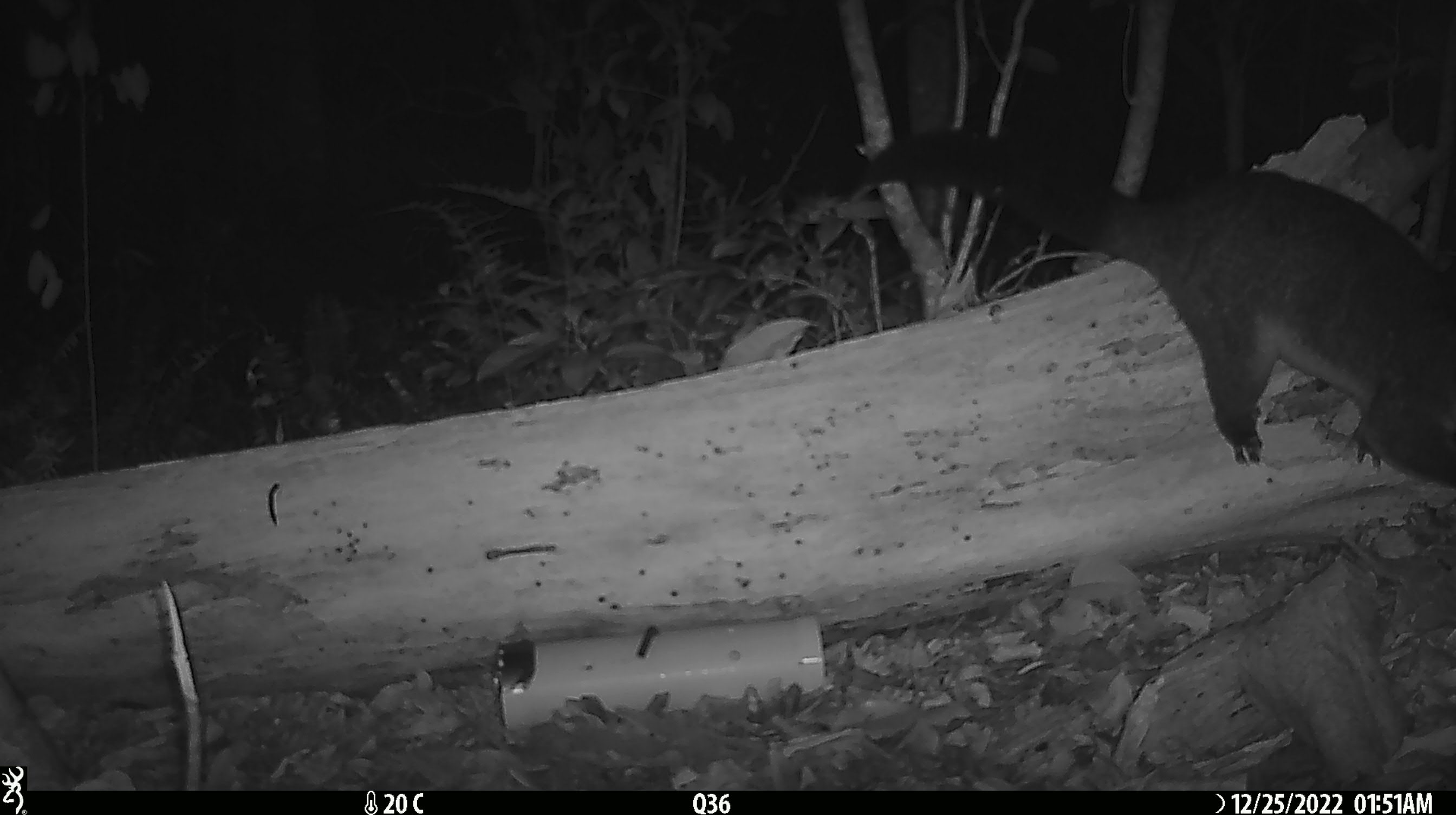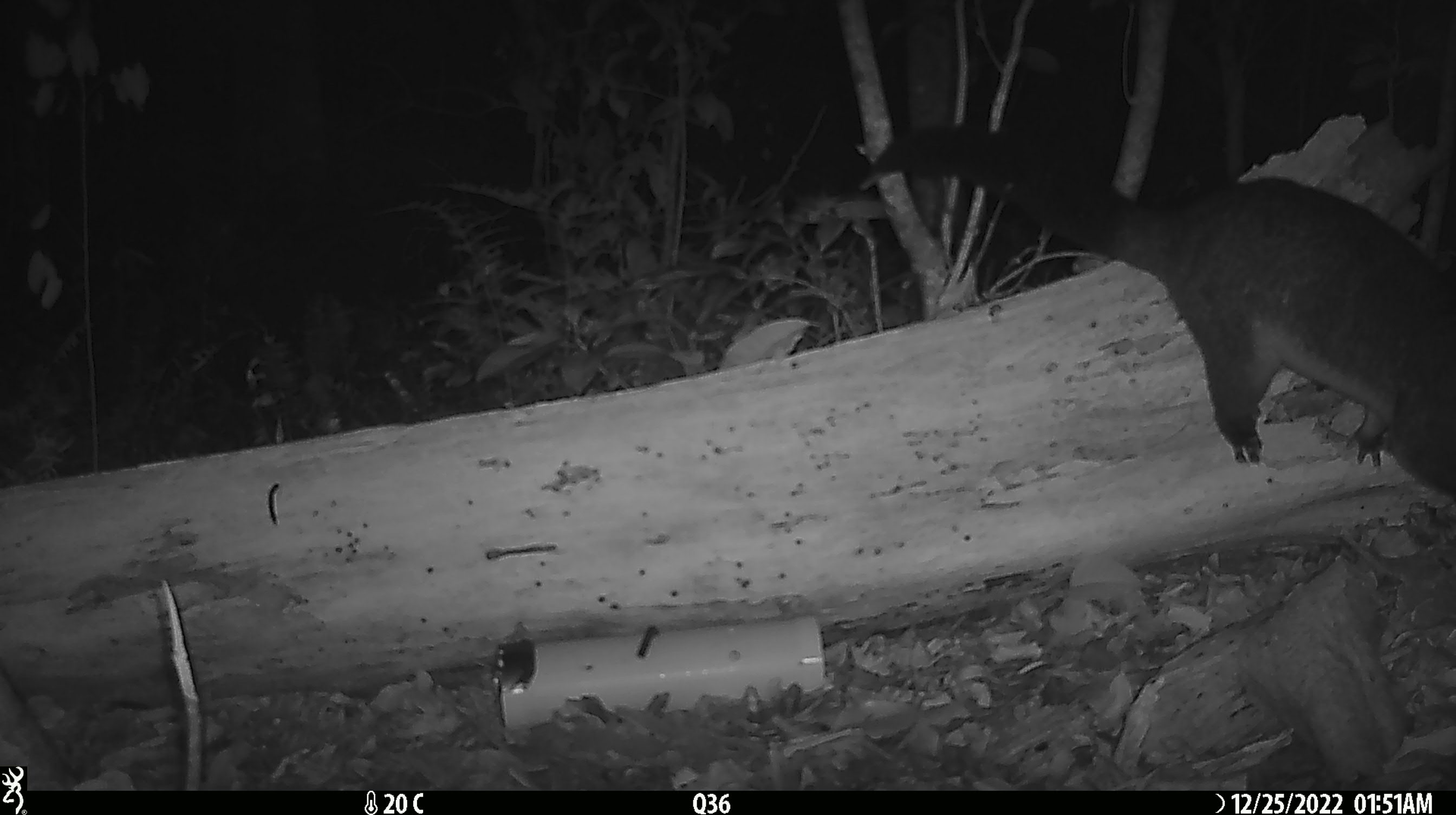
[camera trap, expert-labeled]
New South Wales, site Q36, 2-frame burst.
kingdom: Animalia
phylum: Chordata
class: Mammalia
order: Diprotodontia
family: Phalangeridae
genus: Trichosurus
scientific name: Trichosurus vulpecula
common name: common brushtail possum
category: possum